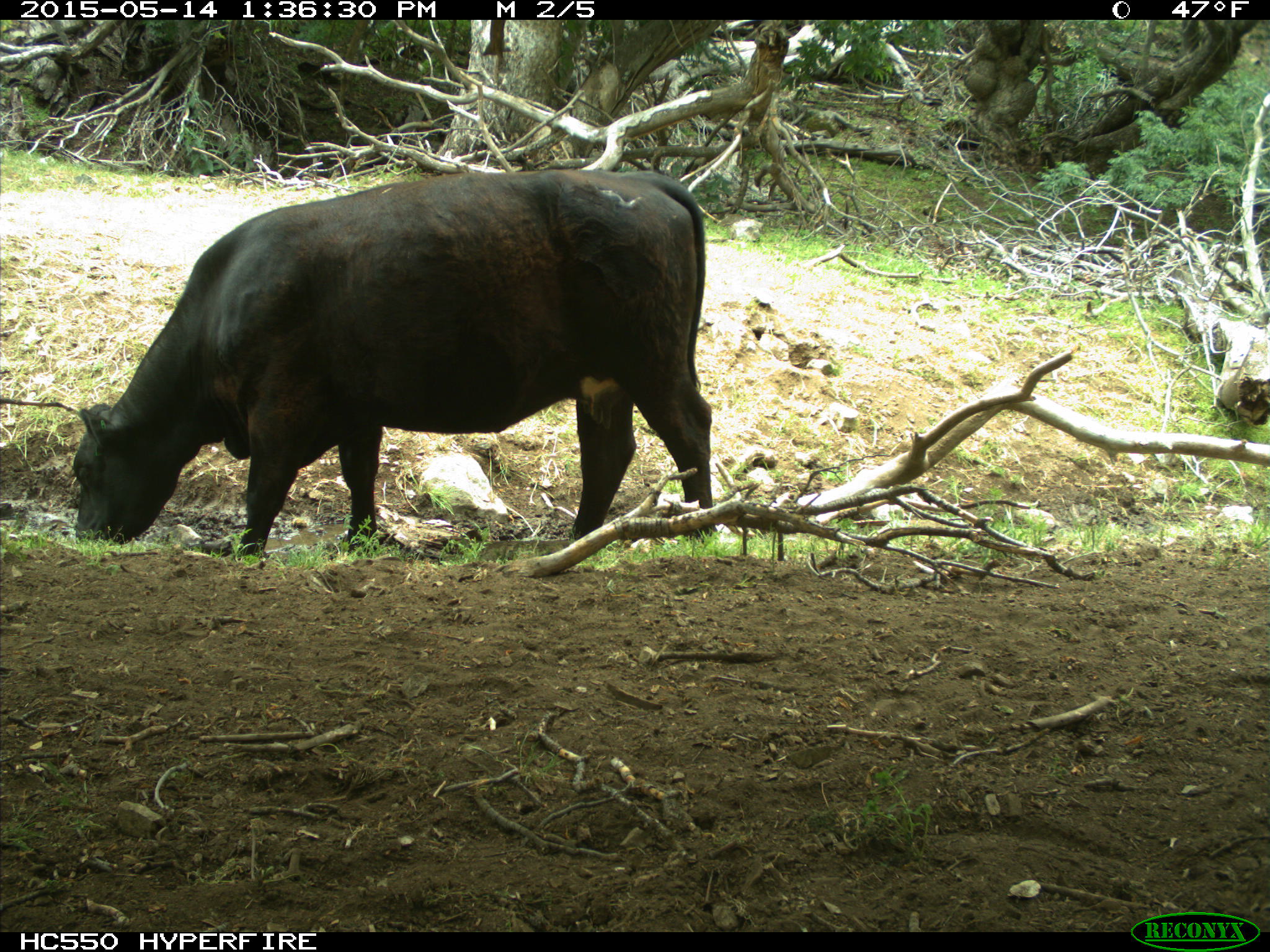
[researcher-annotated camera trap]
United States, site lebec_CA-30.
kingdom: Animalia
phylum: Chordata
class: Mammalia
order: Artiodactyla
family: Bovidae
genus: Bos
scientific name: Bos taurus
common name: domestic cow